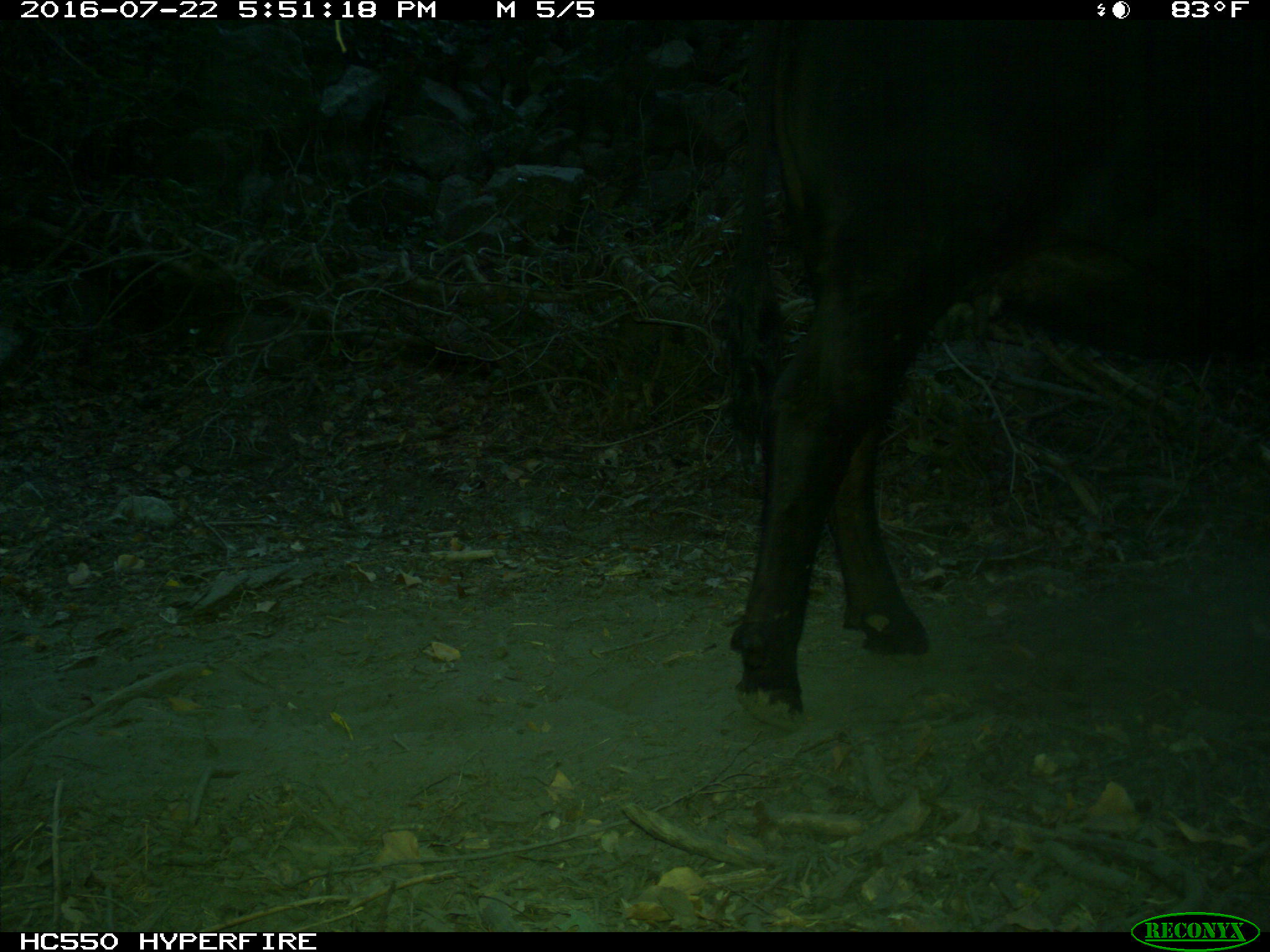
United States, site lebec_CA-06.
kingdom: Animalia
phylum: Chordata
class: Mammalia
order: Artiodactyla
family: Bovidae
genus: Bos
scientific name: Bos taurus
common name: domestic cow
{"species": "Bos taurus (domestic cow)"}